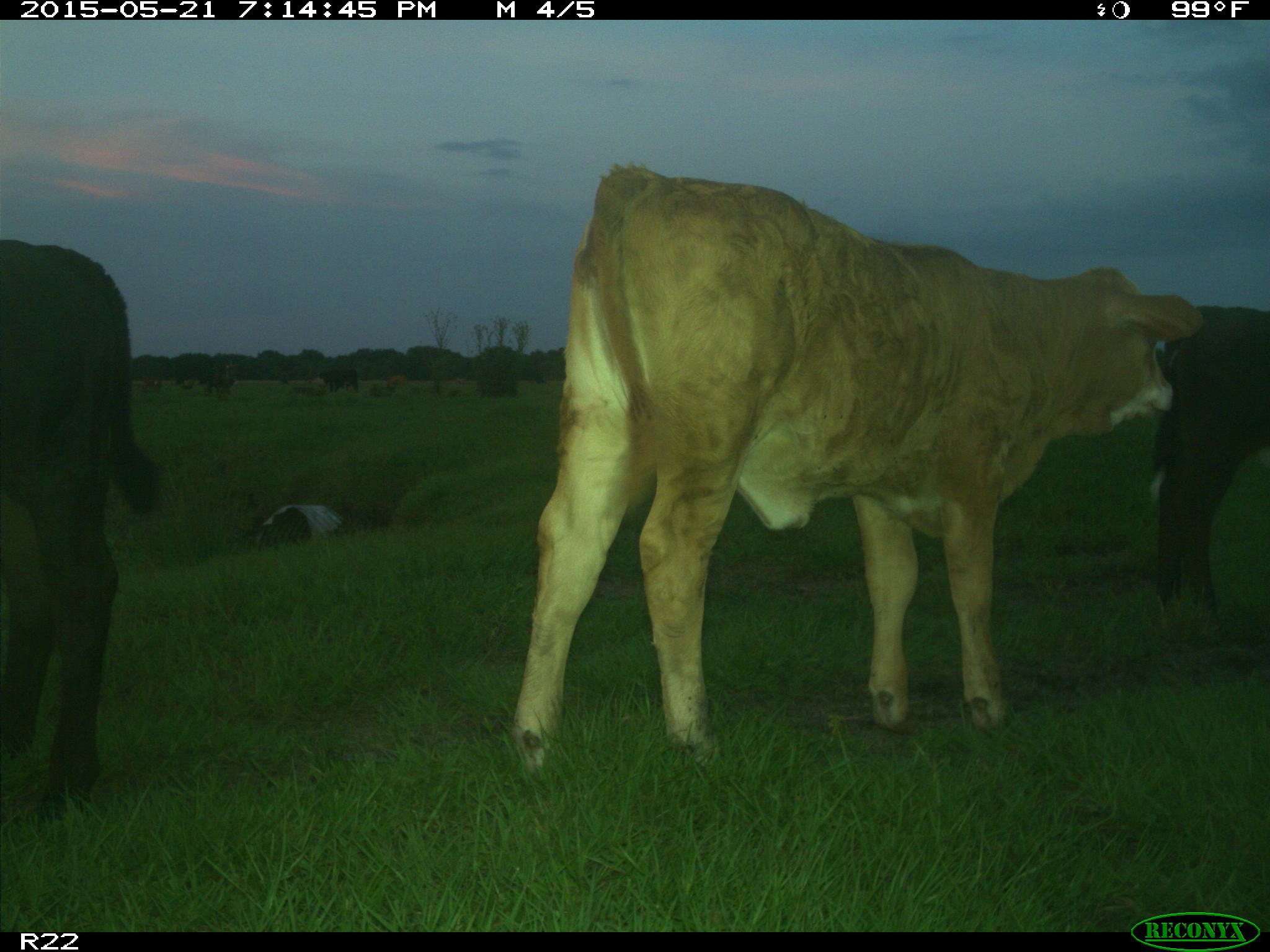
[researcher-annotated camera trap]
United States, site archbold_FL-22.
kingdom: Animalia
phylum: Chordata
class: Mammalia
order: Artiodactyla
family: Bovidae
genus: Bos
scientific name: Bos taurus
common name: domestic cow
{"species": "Bos taurus (domestic cow)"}